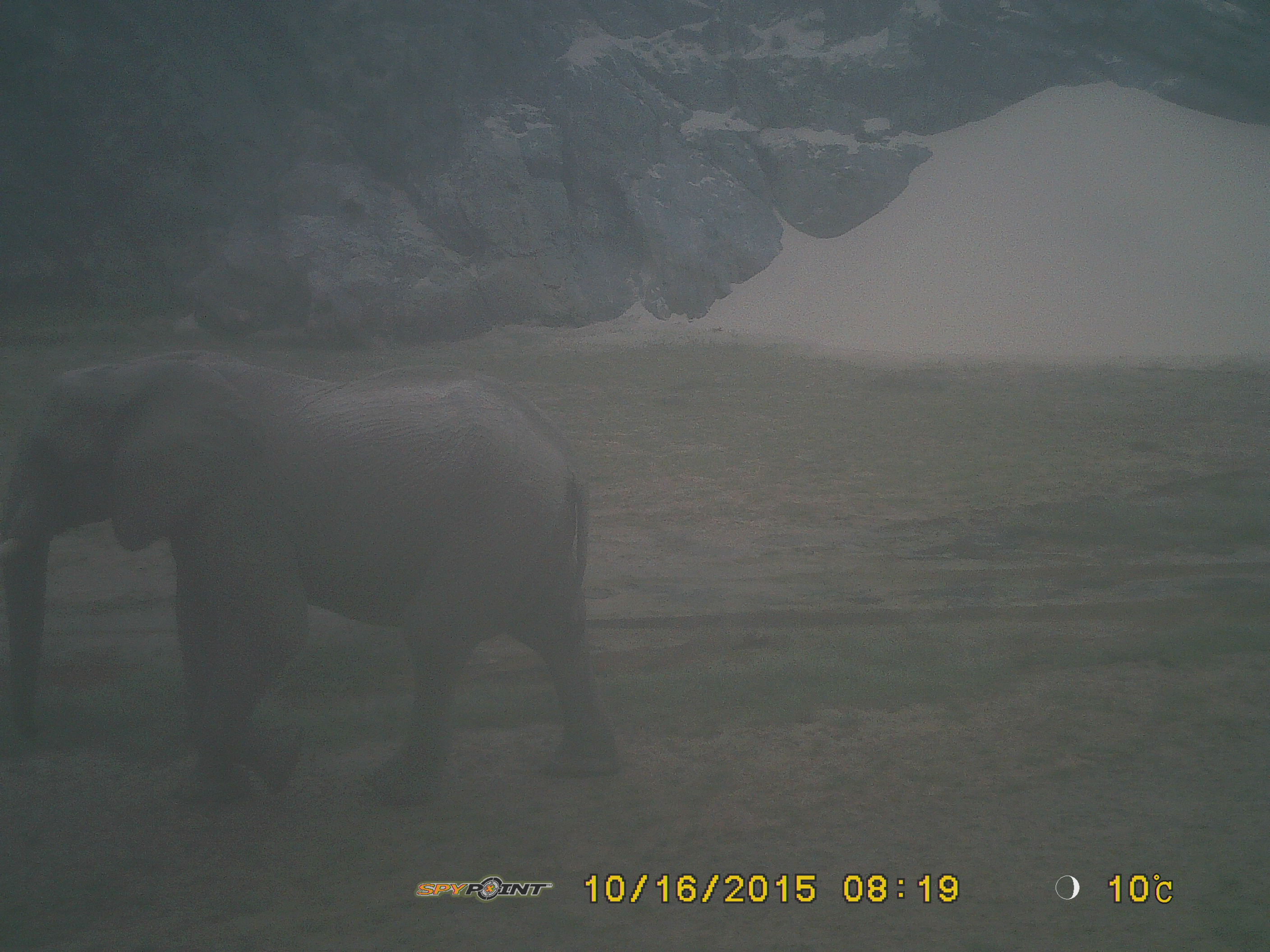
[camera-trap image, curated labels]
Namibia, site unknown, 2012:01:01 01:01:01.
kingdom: Animalia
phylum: Chordata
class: Mammalia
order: Proboscidea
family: Elephantidae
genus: Loxodonta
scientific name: Loxodonta africana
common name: african elephant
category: loxodanta africana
Loxodanta africana (african elephant) (Loxodonta africana).